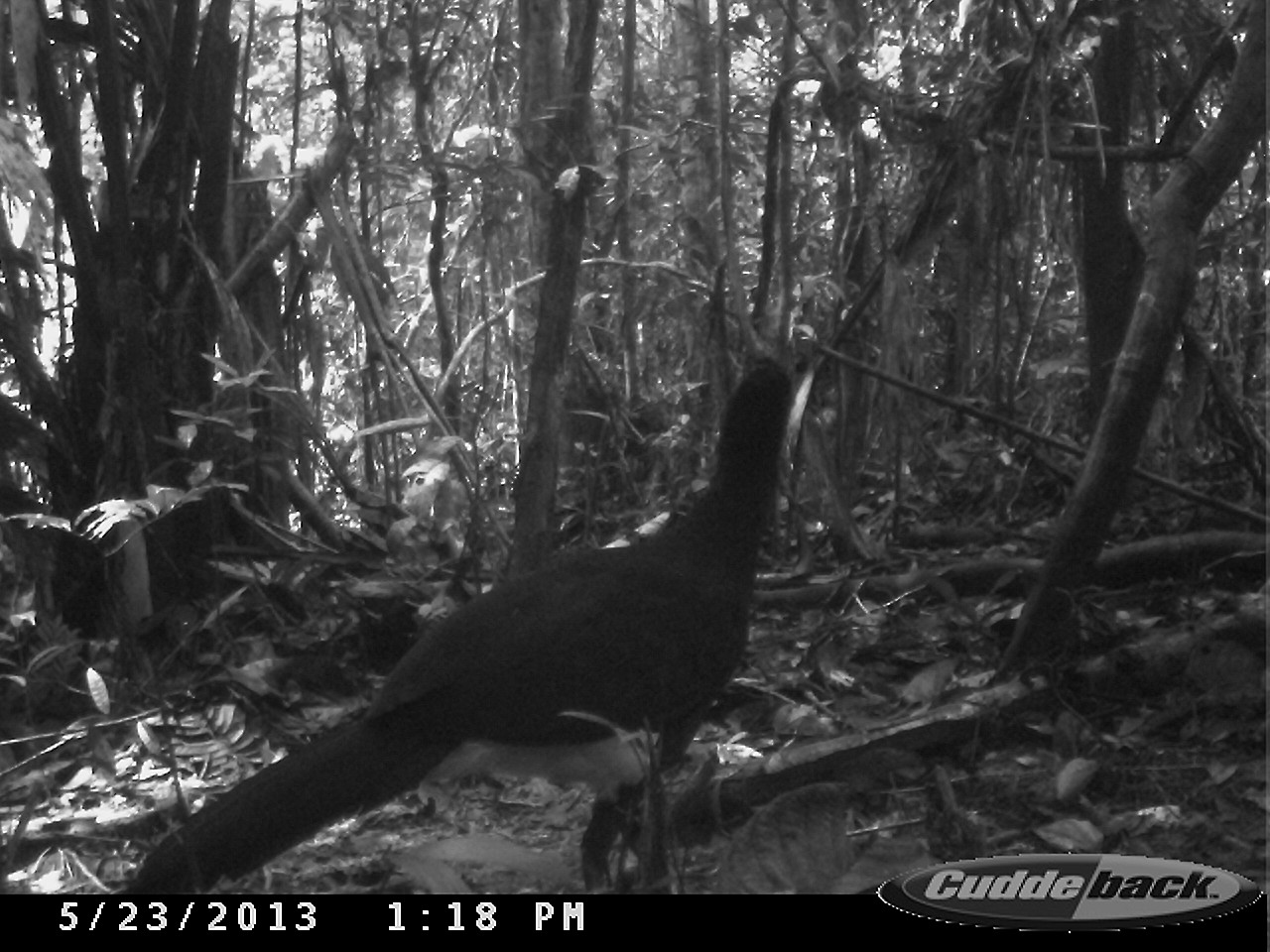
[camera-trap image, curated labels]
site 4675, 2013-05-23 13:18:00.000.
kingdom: Animalia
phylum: Chordata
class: Aves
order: Galliformes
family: Cracidae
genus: Crax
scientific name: Crax alector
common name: black curassow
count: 1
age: adult